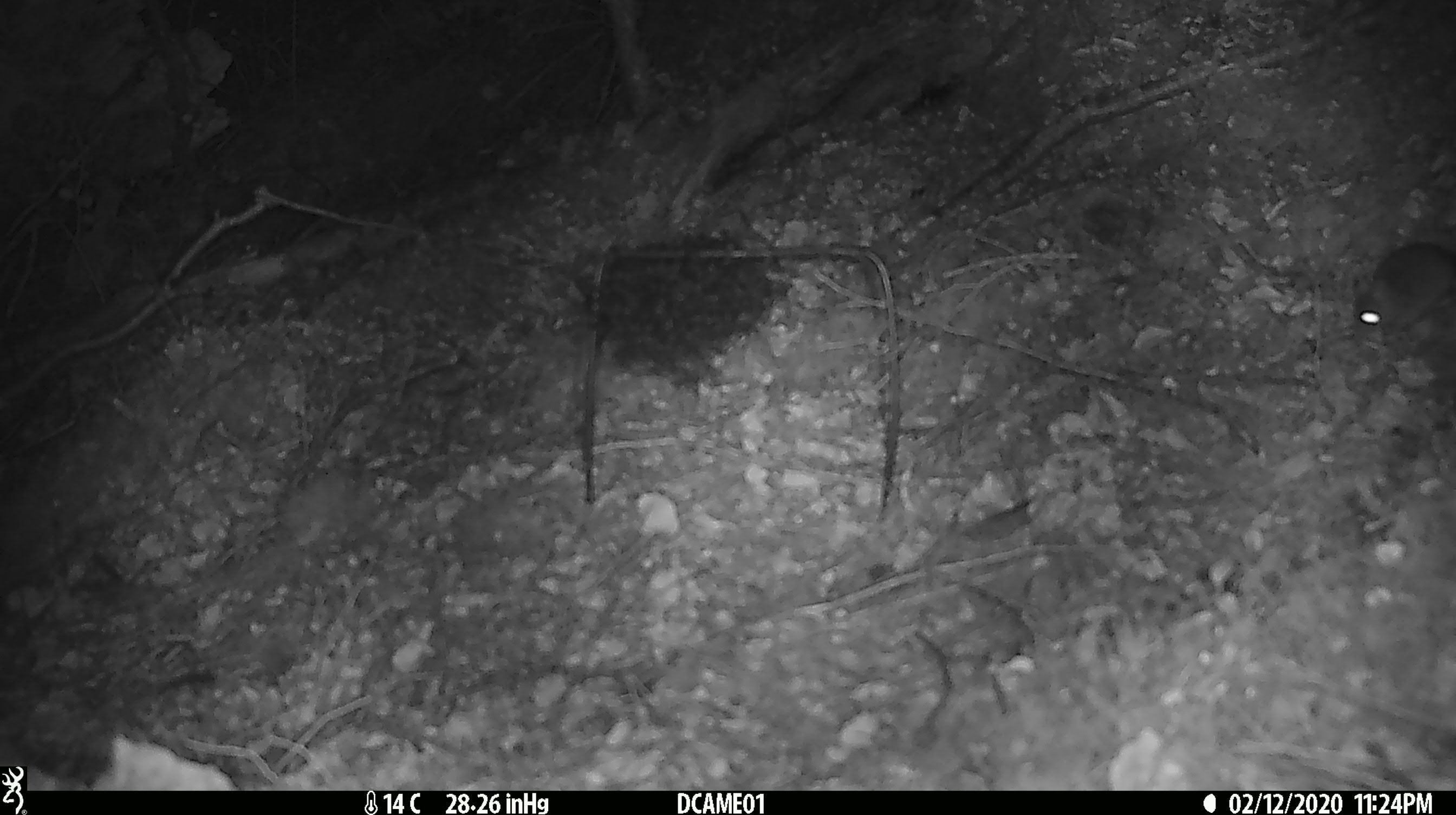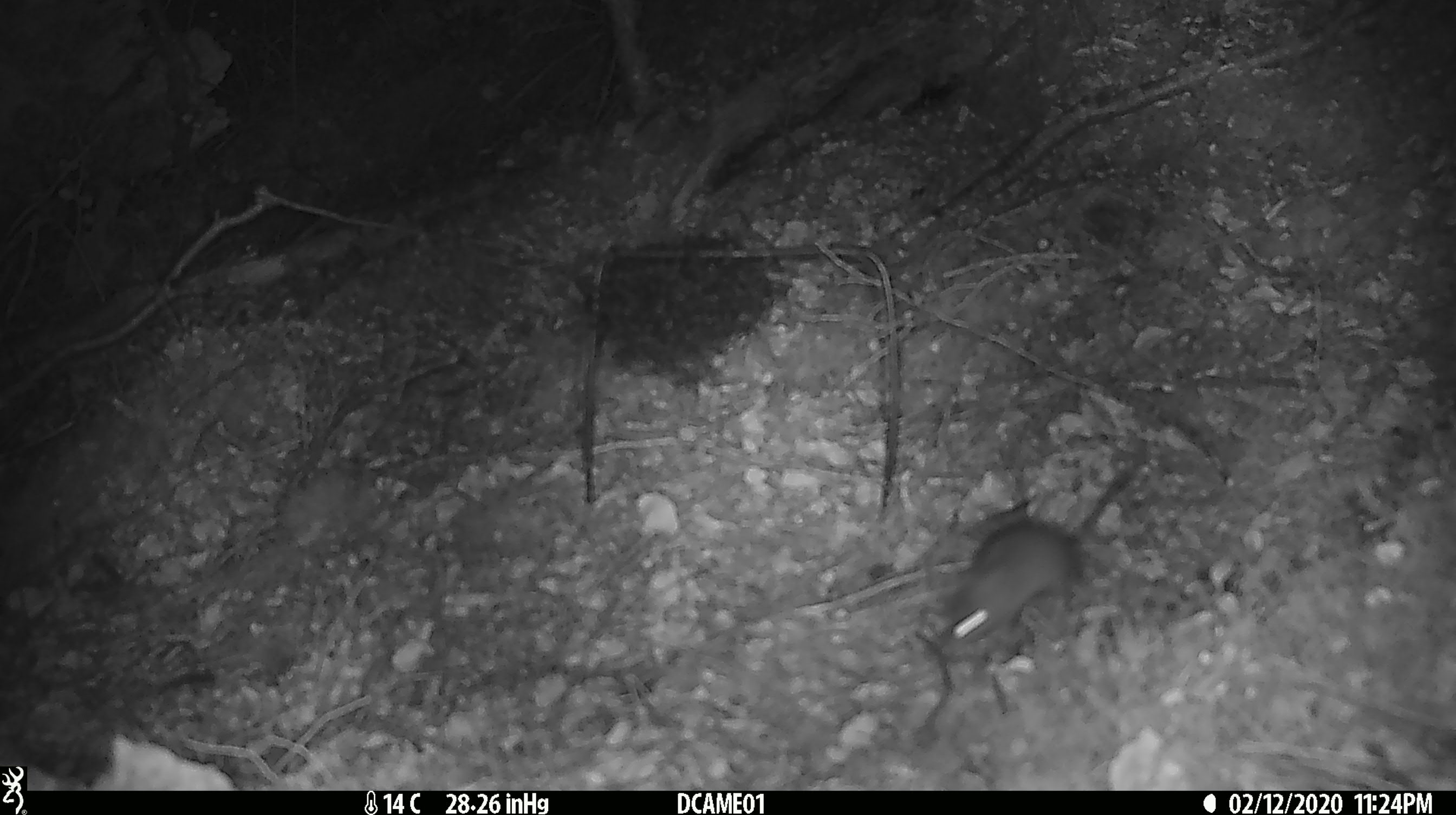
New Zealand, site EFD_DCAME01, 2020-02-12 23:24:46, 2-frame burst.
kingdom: Animalia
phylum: Chordata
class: Mammalia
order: Rodentia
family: Muridae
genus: Mus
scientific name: Mus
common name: mouse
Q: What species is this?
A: Mouse (Mus).